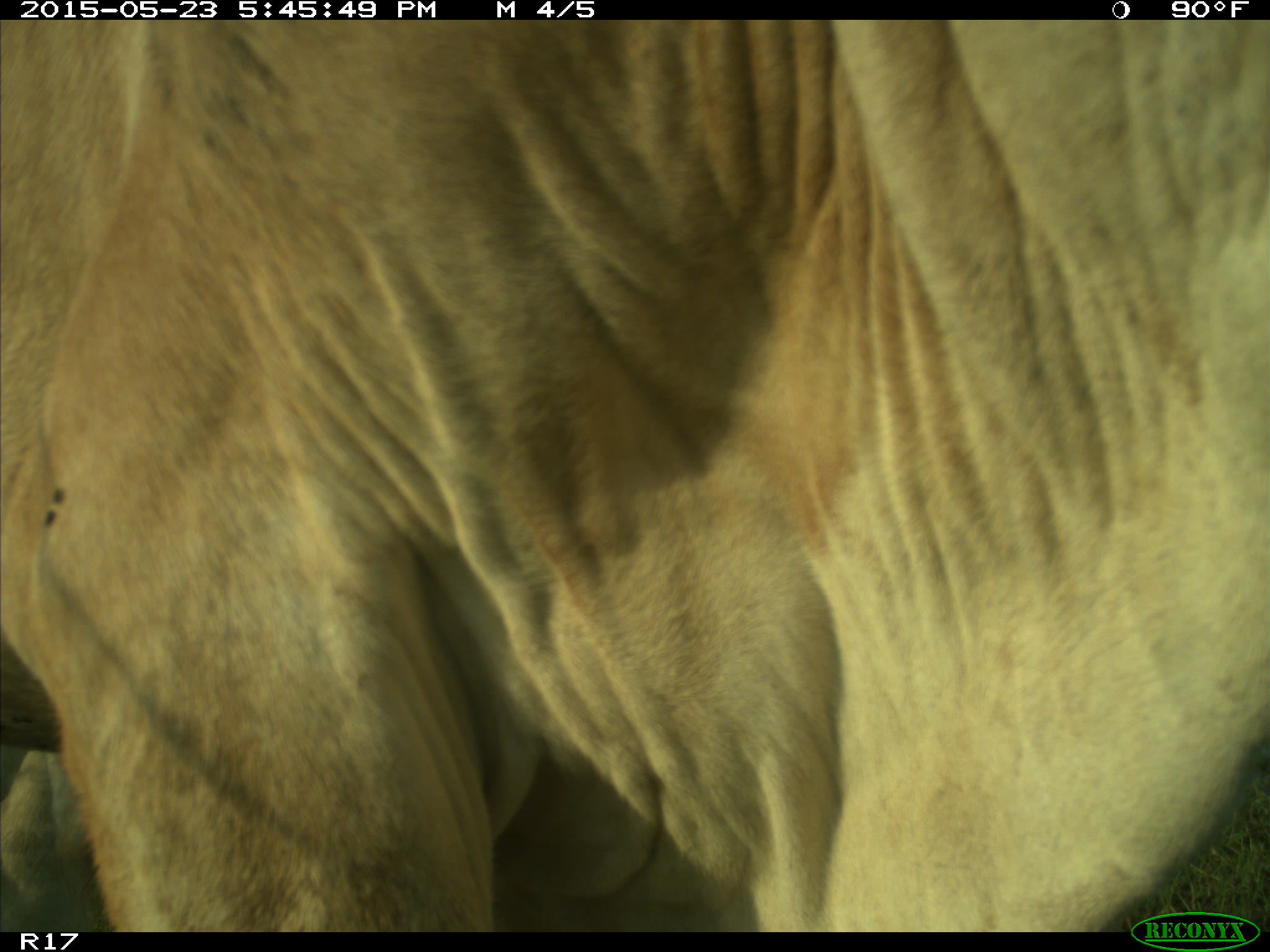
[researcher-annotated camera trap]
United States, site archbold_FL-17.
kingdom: Animalia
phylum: Chordata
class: Mammalia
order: Artiodactyla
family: Bovidae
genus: Bos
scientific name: Bos taurus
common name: domestic cow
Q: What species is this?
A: Bos taurus (domestic cow).